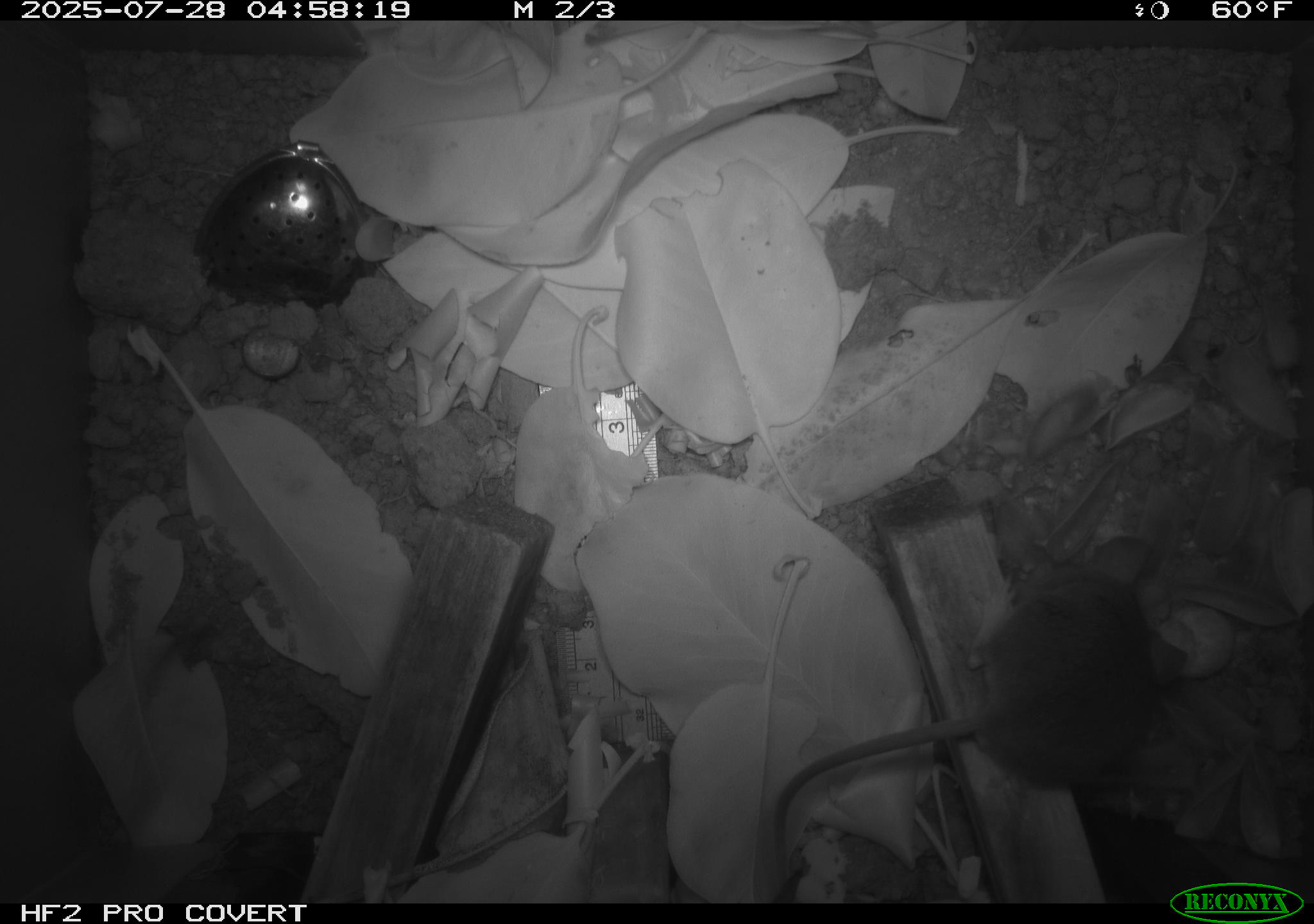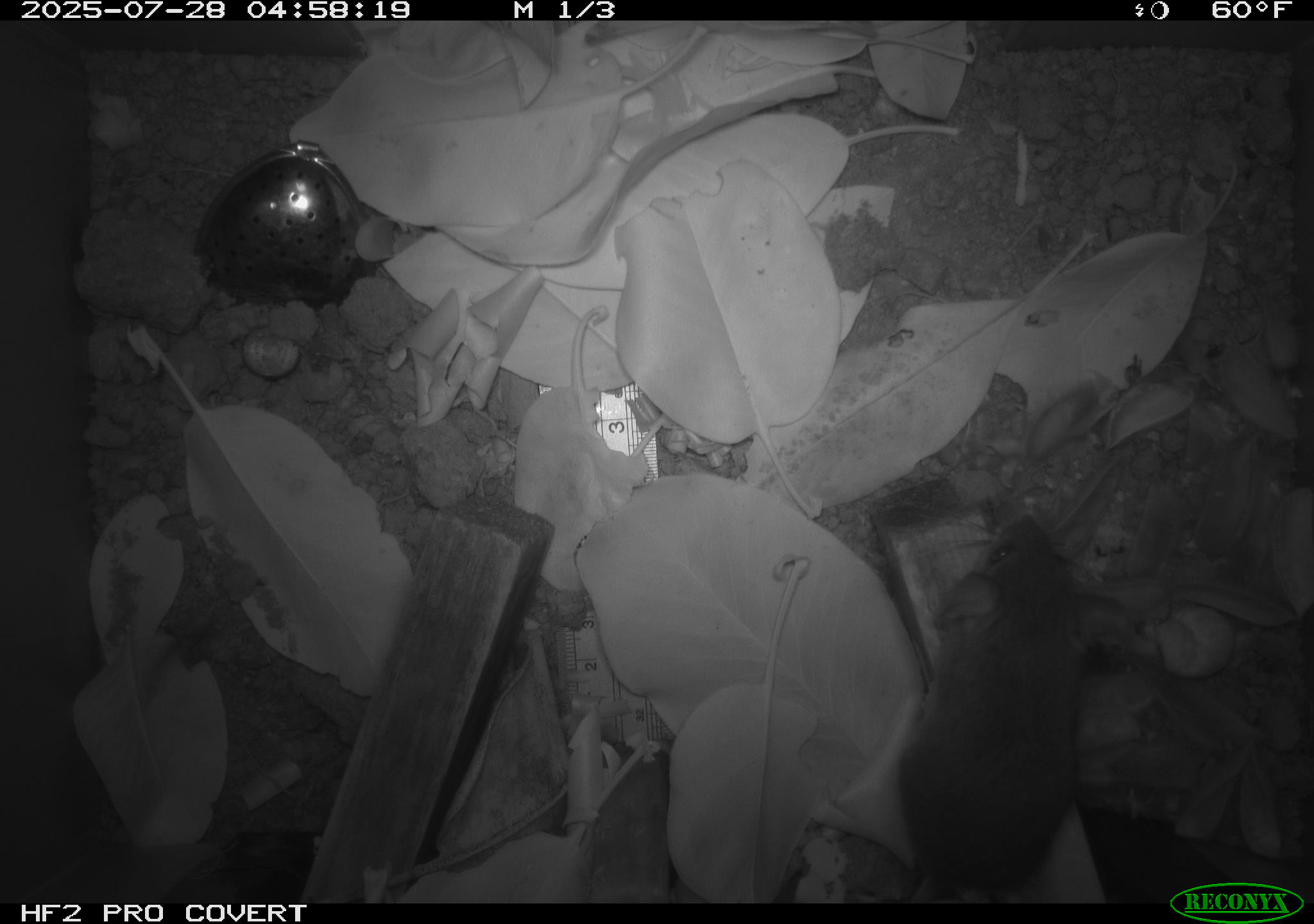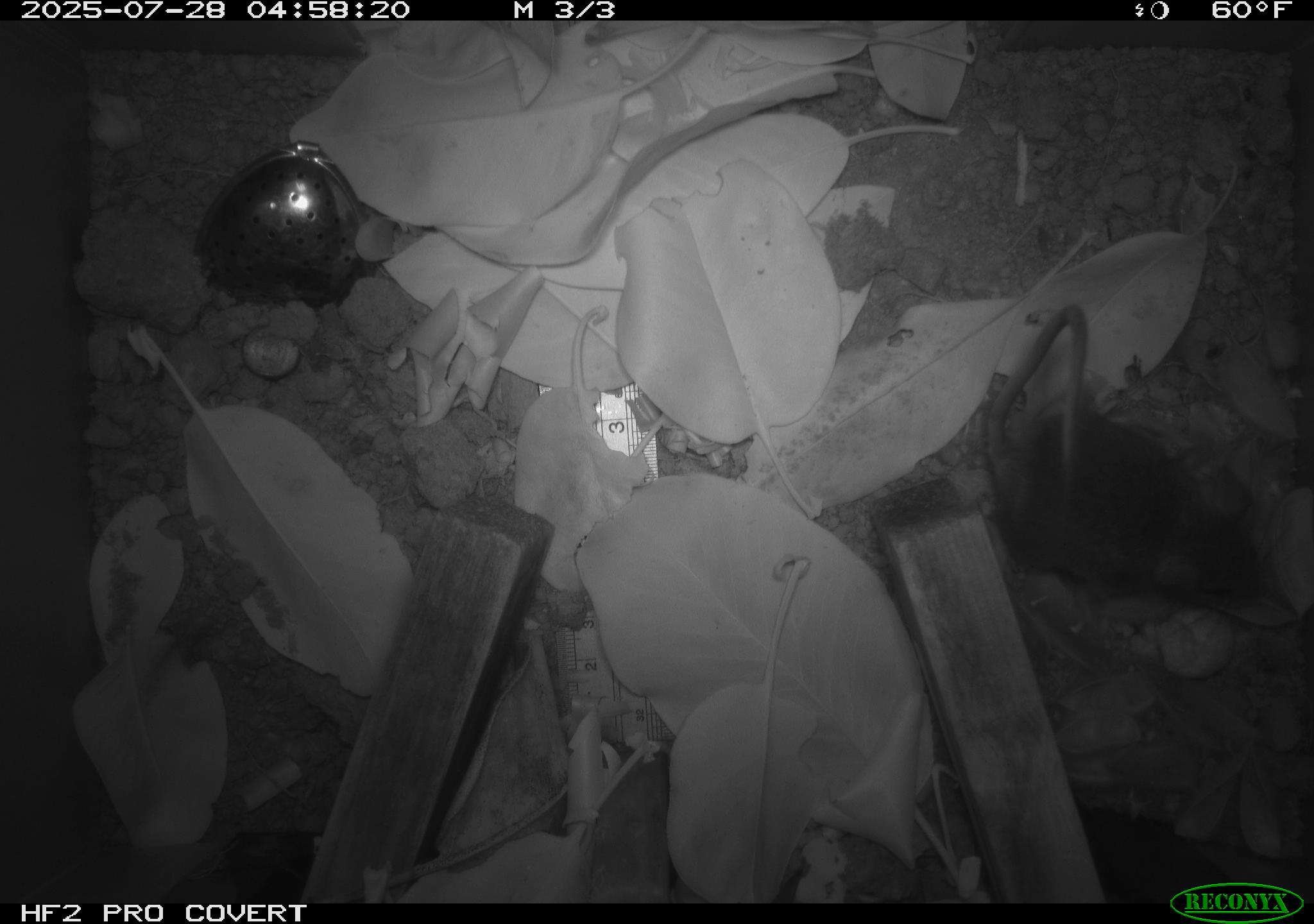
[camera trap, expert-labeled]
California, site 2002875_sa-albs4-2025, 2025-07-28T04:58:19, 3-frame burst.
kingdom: Animalia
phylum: Chordata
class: Mammalia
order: Rodentia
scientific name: Rodentia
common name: mouse species